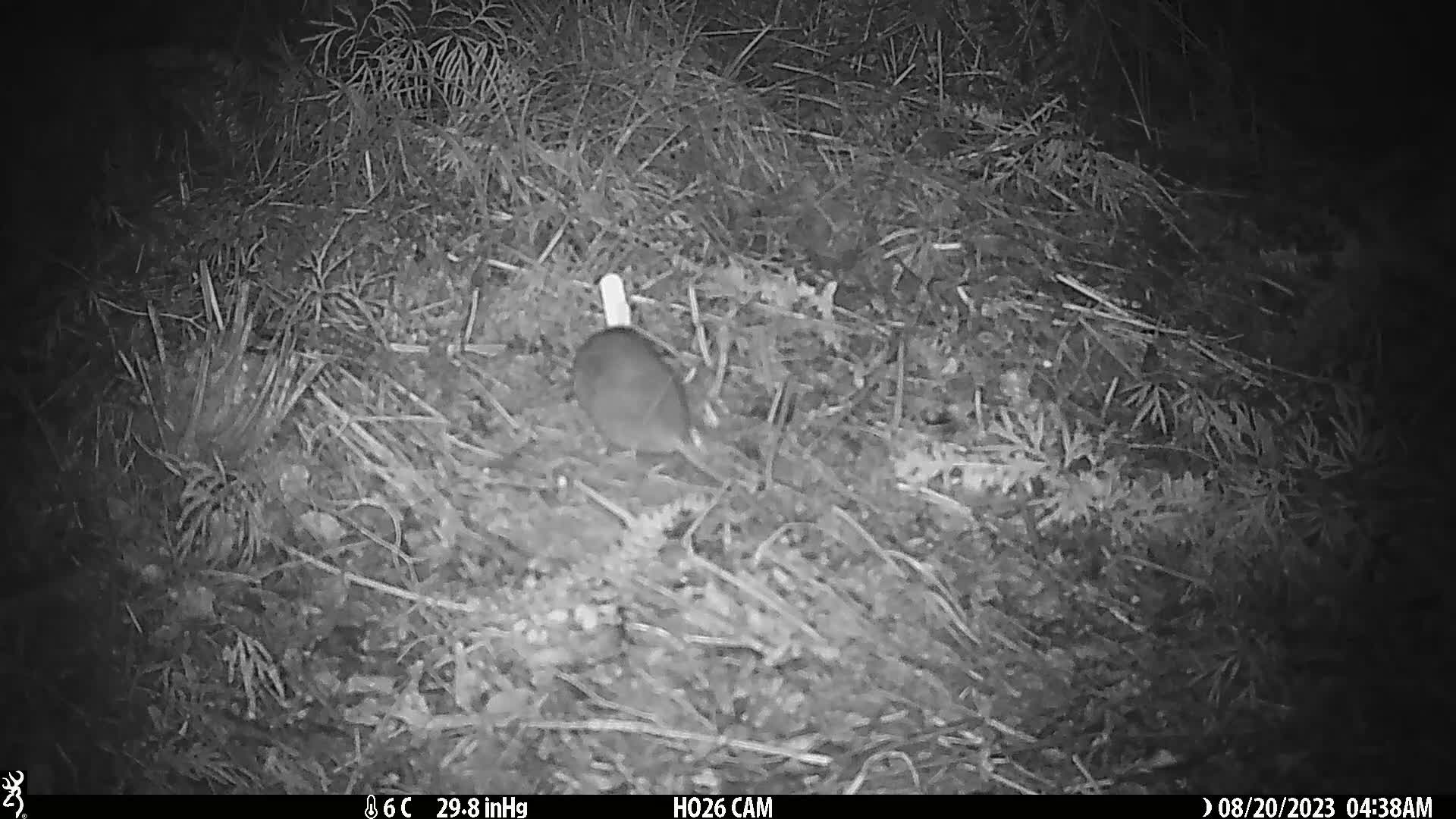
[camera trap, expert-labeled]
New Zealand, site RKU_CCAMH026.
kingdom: Animalia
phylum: Chordata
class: Mammalia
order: Rodentia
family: Muridae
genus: Rattus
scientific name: Rattus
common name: rat